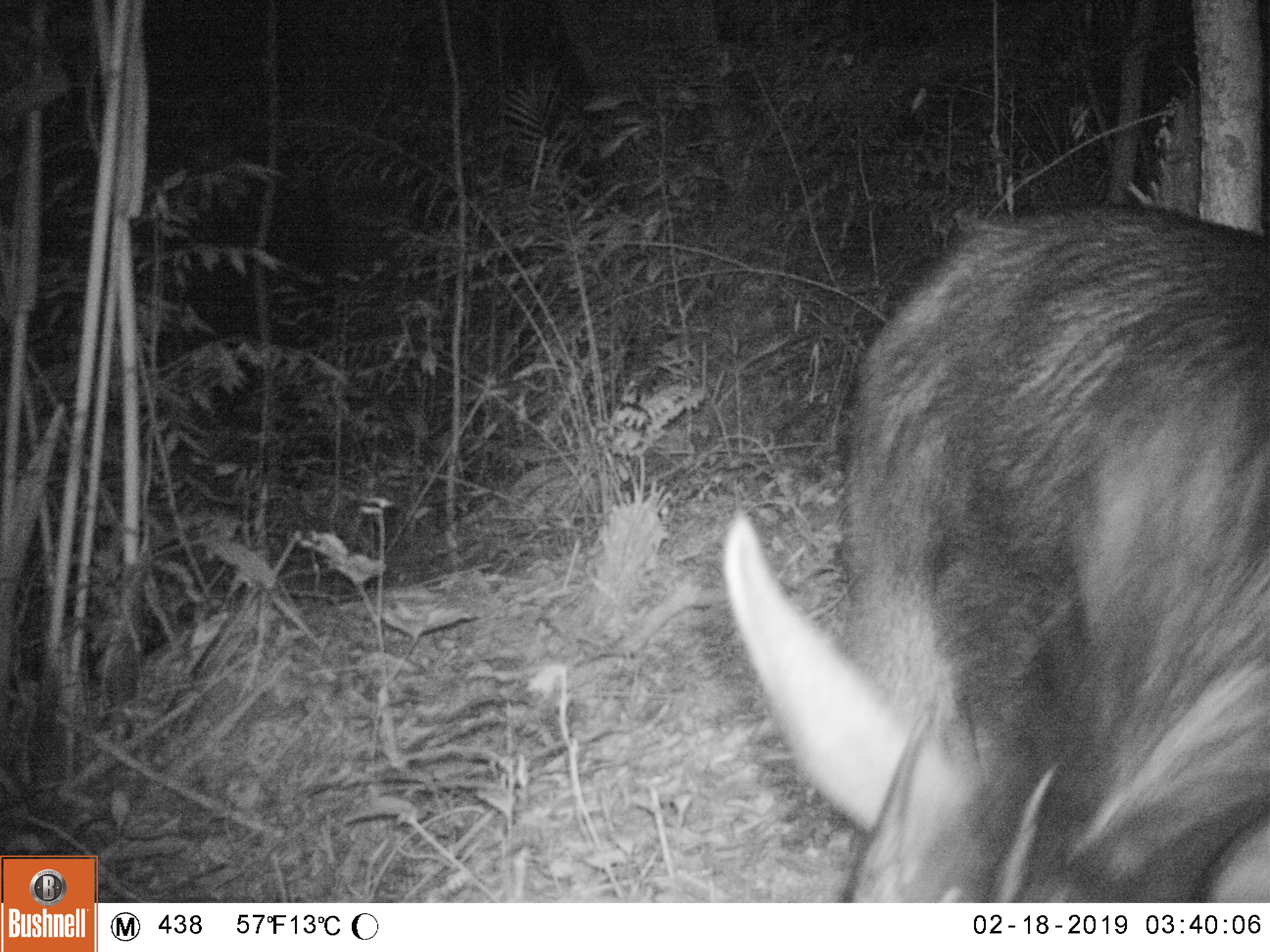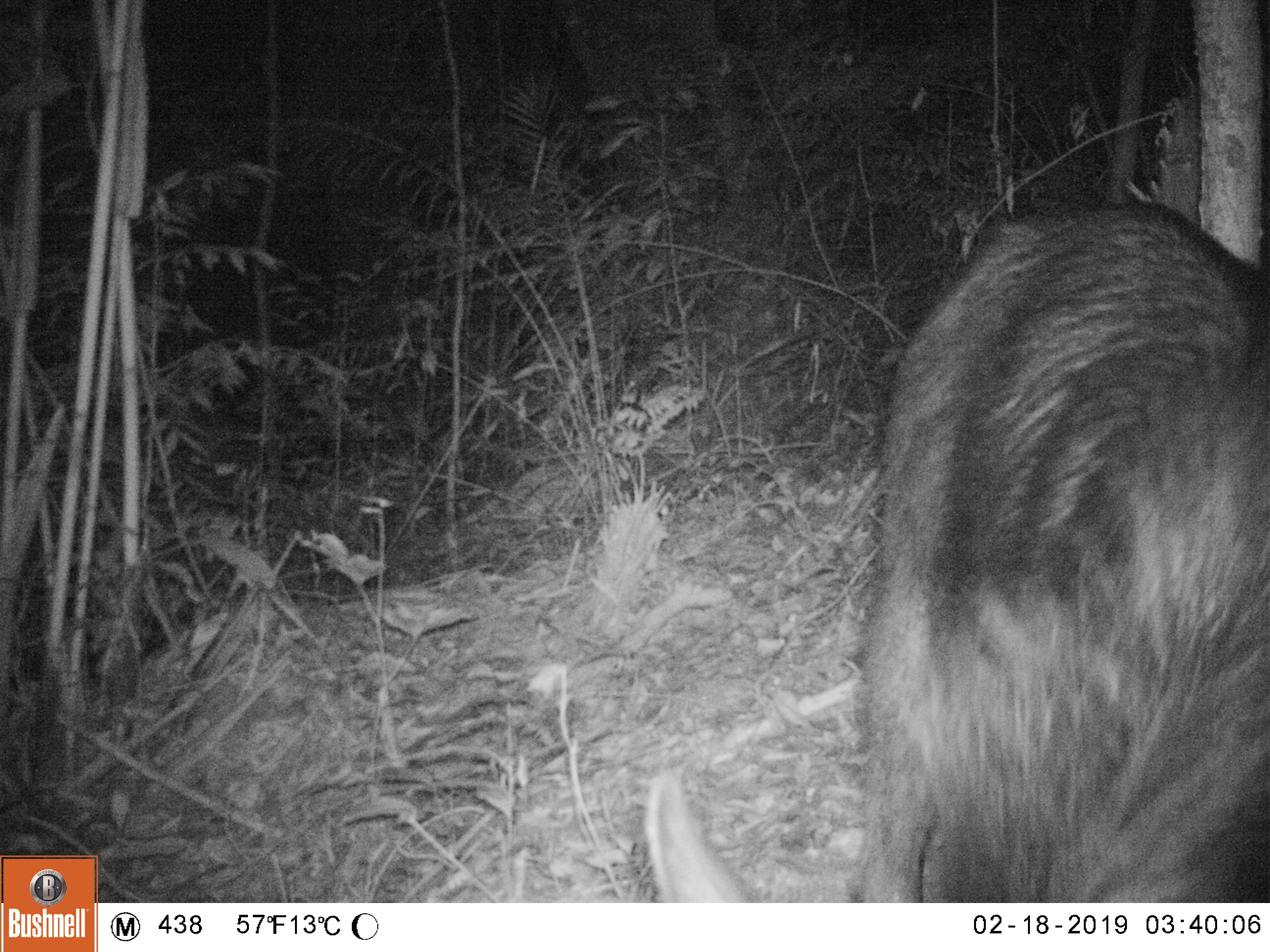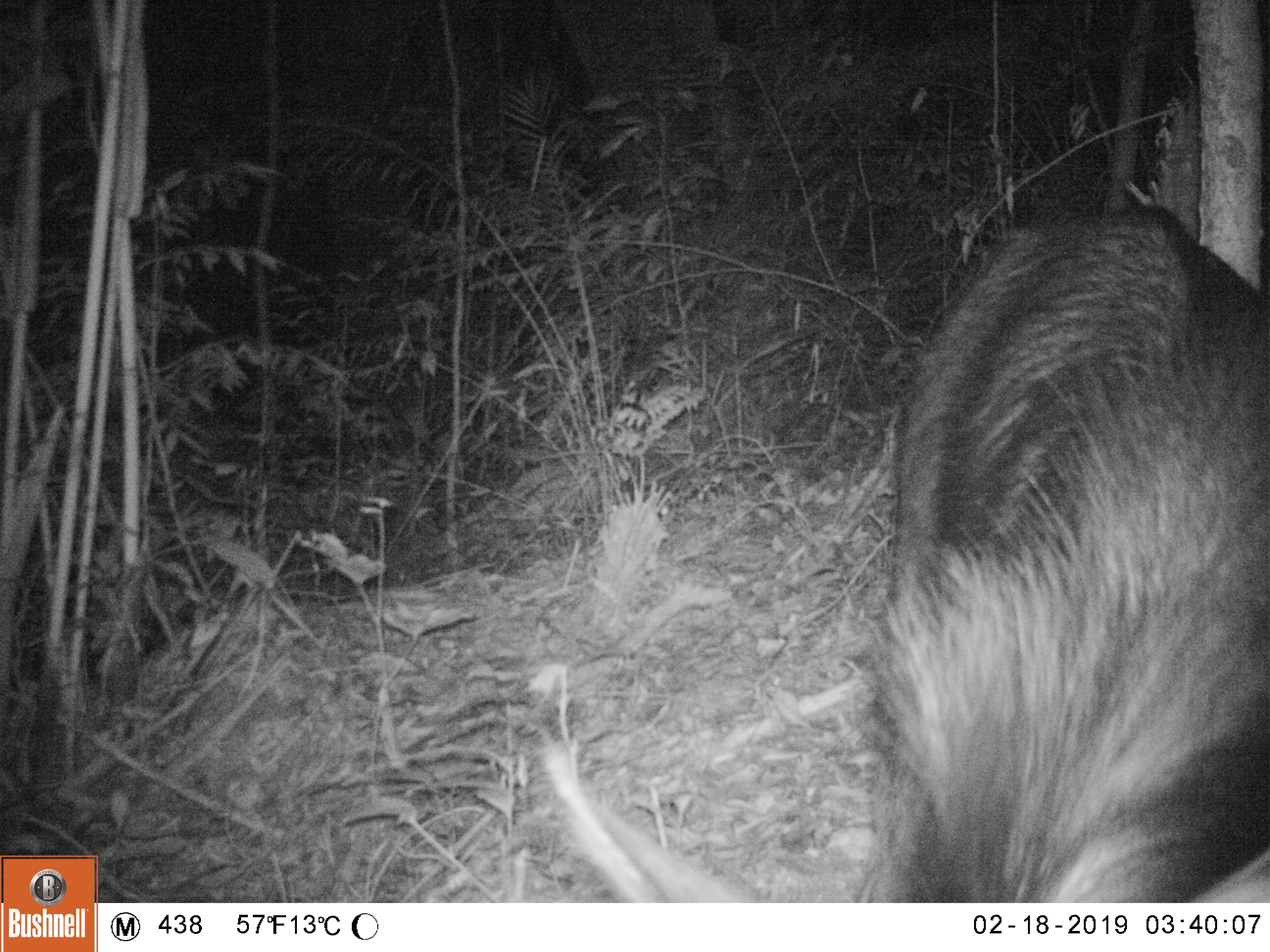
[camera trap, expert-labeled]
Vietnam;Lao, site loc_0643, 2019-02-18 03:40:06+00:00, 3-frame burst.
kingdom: Animalia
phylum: Chordata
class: Mammalia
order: Artiodactyla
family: Bovidae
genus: Capricornis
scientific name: Capricornis sumatraensis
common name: chinese serow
Chinese serow (Capricornis sumatraensis). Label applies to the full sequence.